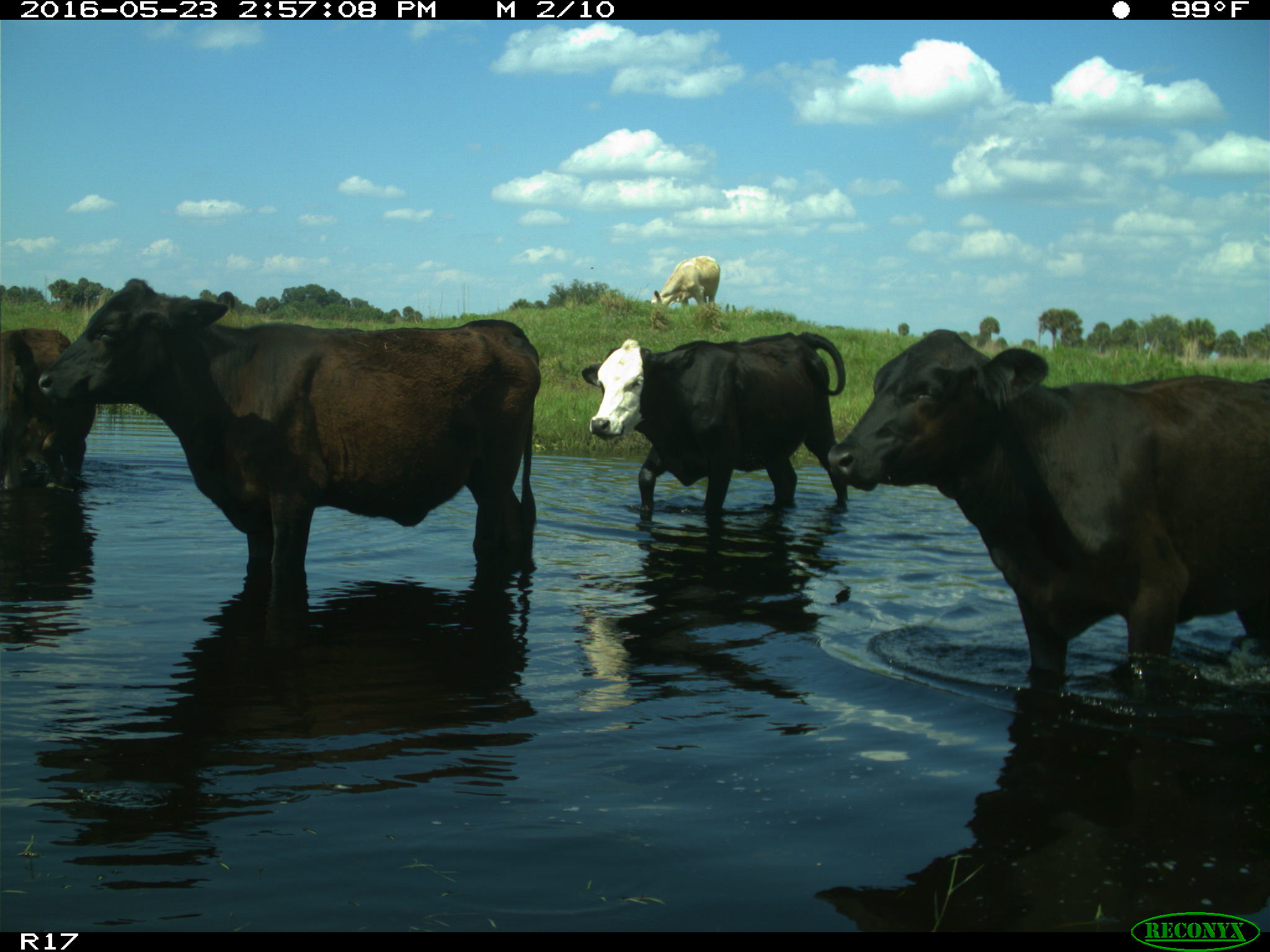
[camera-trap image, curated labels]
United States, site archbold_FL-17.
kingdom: Animalia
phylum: Chordata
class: Mammalia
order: Artiodactyla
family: Bovidae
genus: Bos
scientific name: Bos taurus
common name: domestic cow